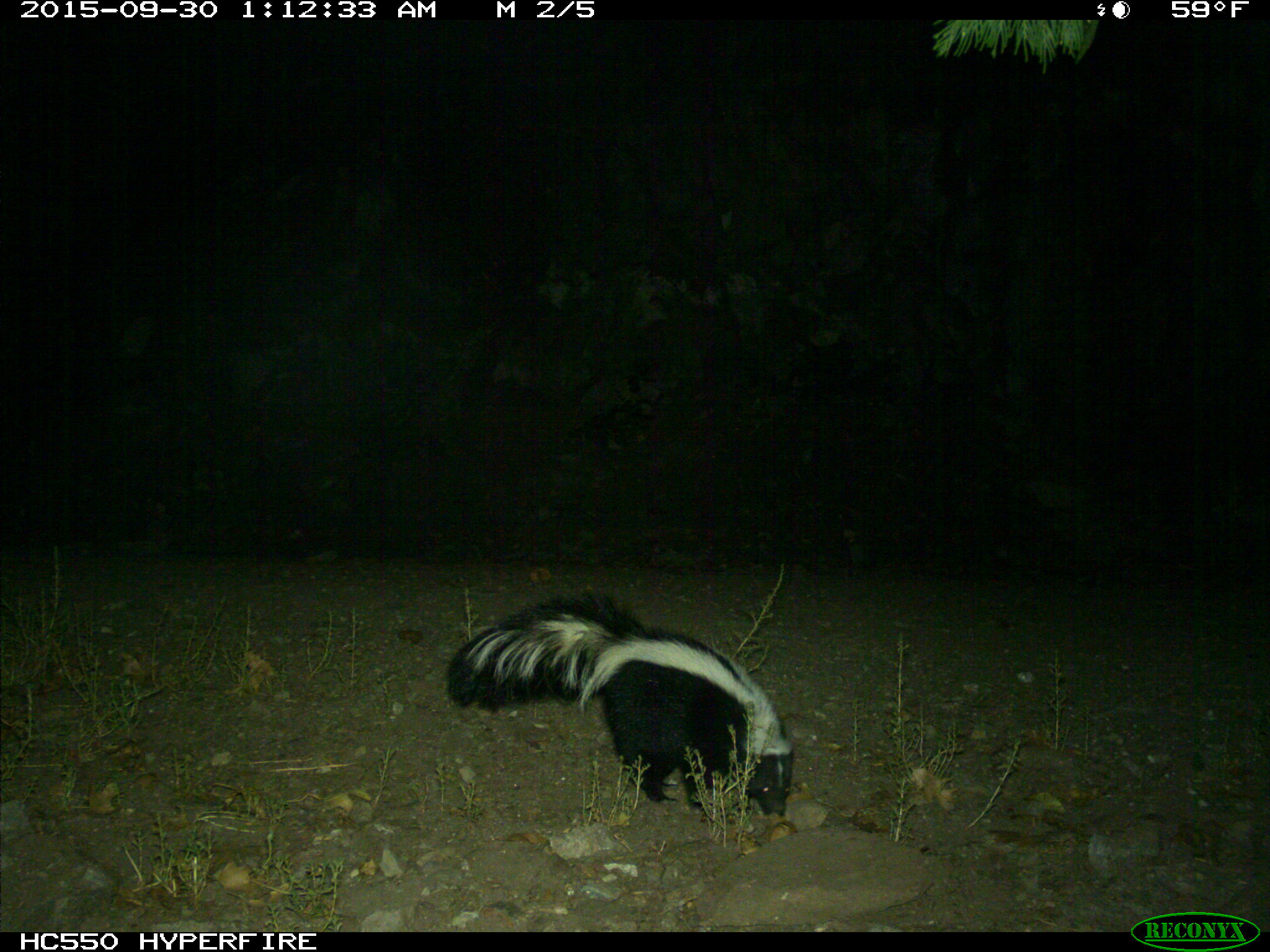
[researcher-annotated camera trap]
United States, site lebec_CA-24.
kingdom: Animalia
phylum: Chordata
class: Mammalia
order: Carnivora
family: Mephitidae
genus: Mephitis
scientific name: Mephitis mephitis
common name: striped skunk